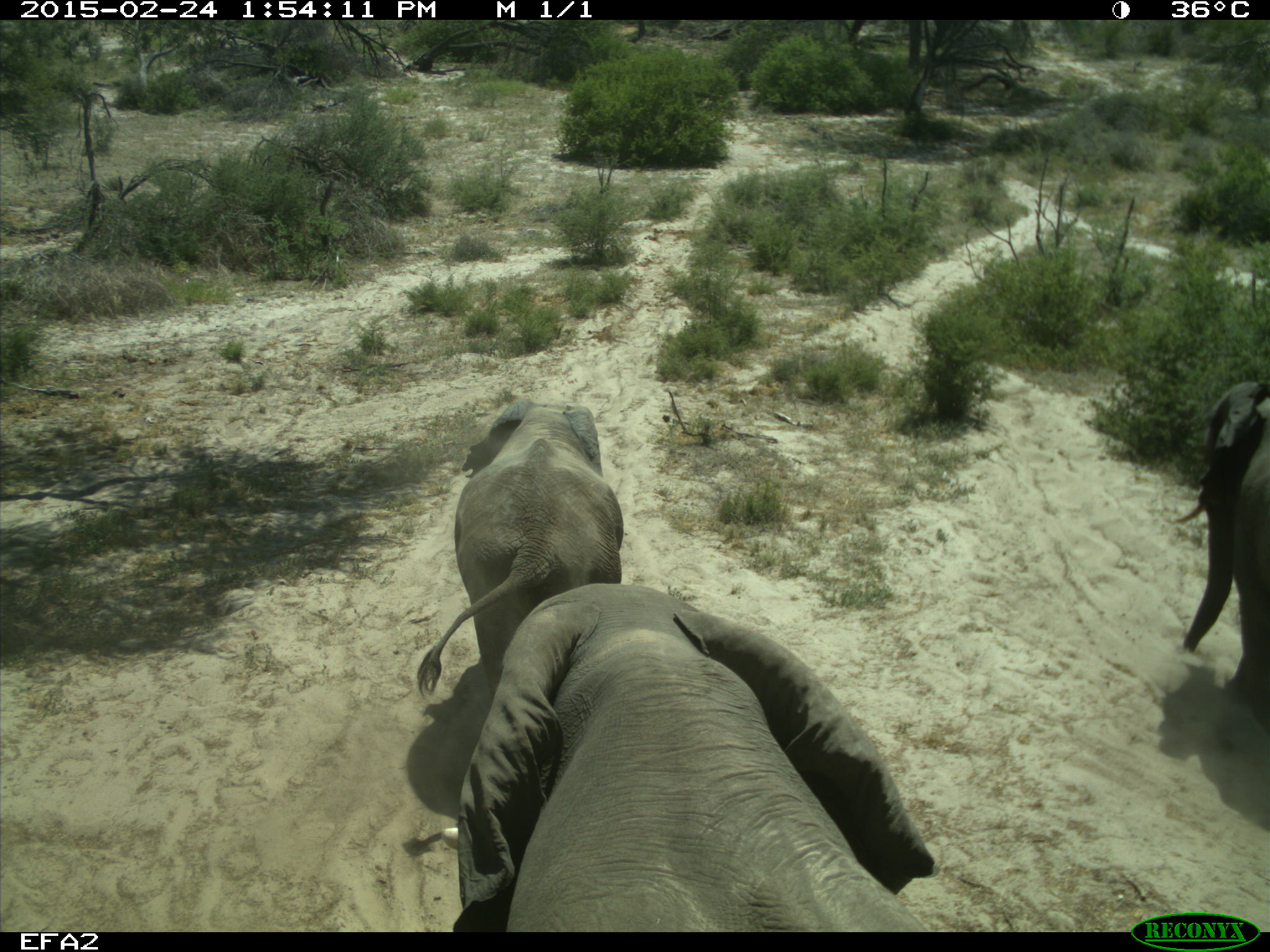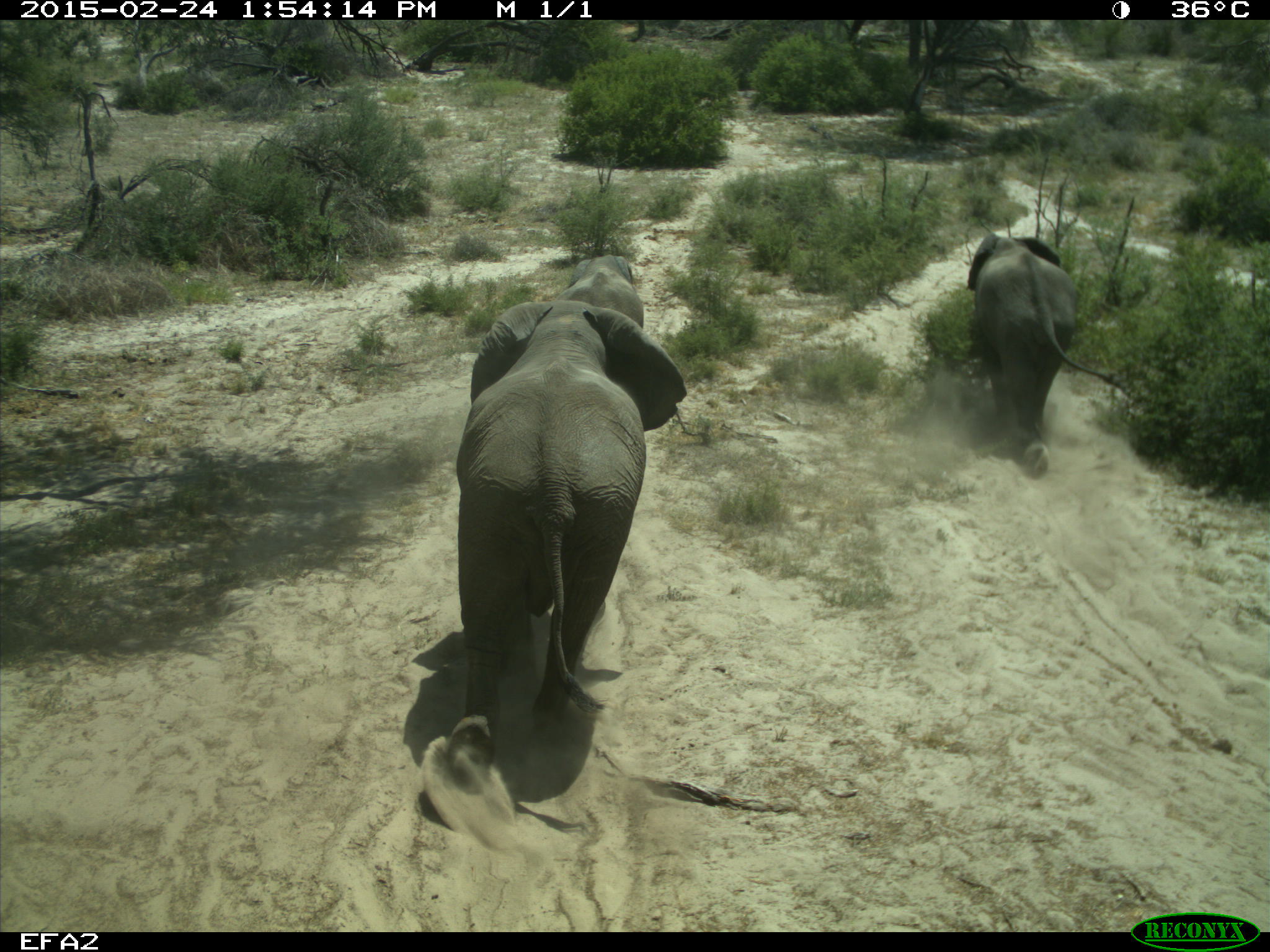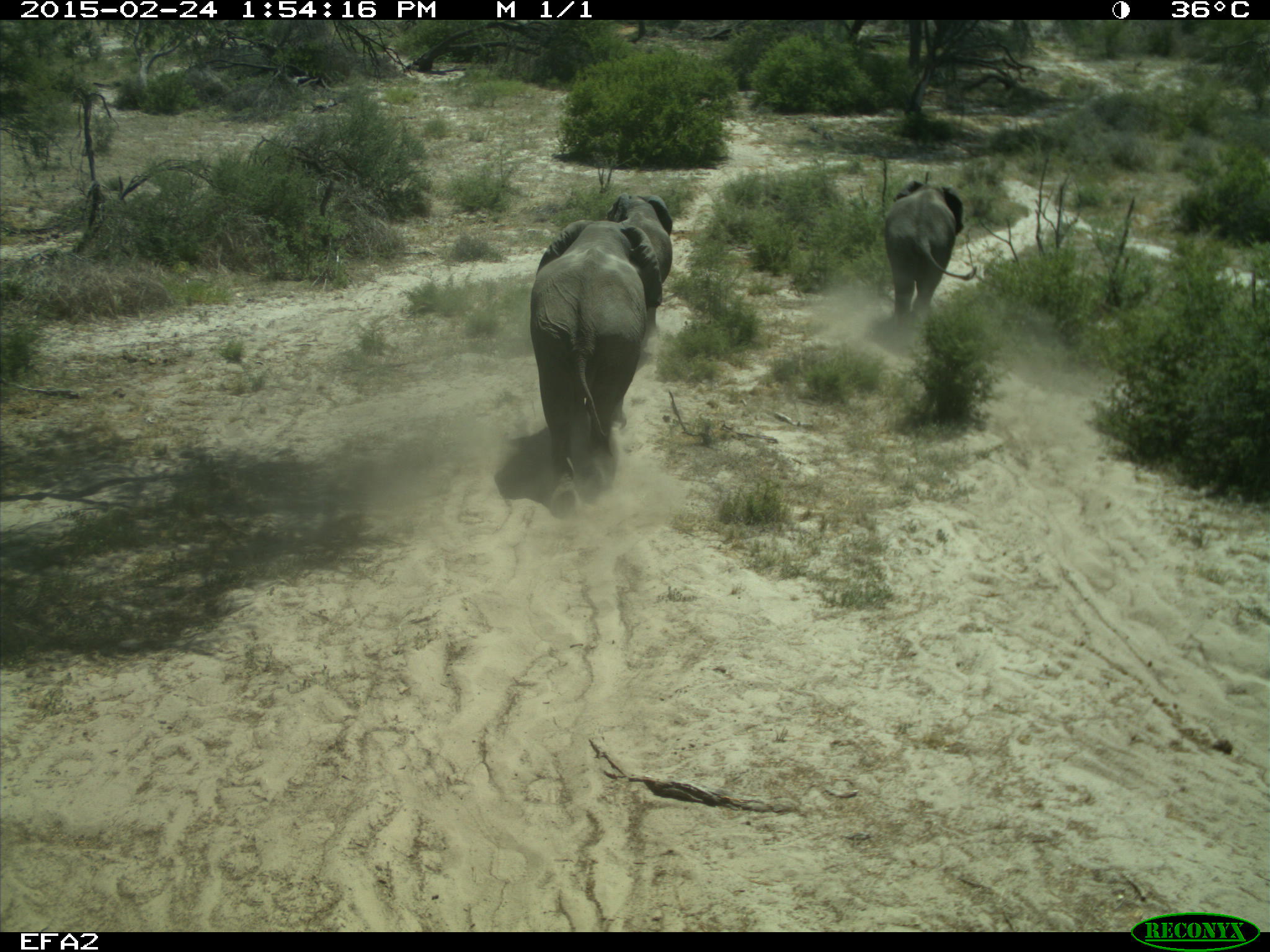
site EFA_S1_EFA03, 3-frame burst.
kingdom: Animalia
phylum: Chordata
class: Mammalia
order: Proboscidea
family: Elephantidae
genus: Loxodonta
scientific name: Loxodonta africana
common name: african bush elephant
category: elephant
Elephant (african bush elephant) (Loxodonta africana), count 3. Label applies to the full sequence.